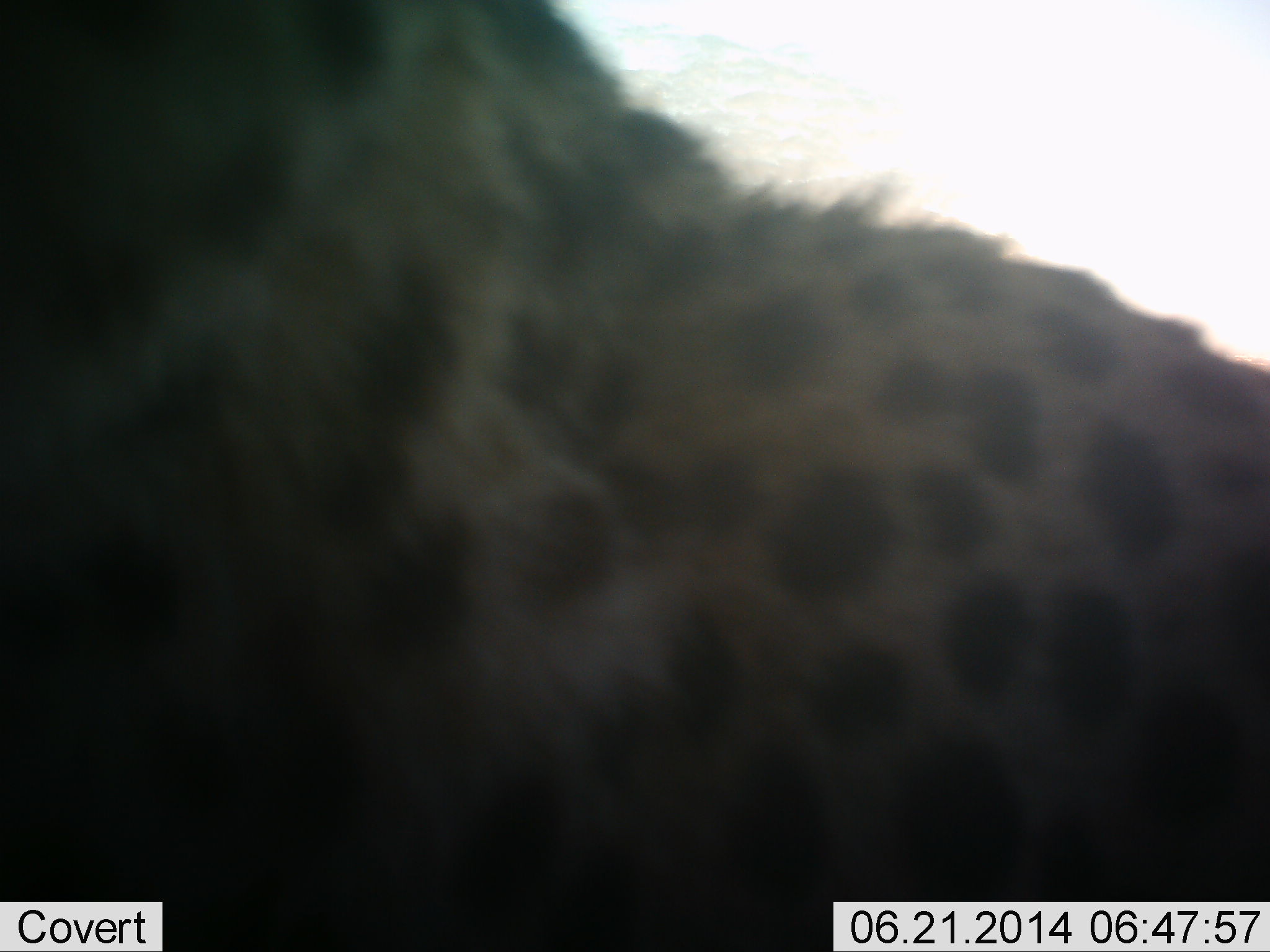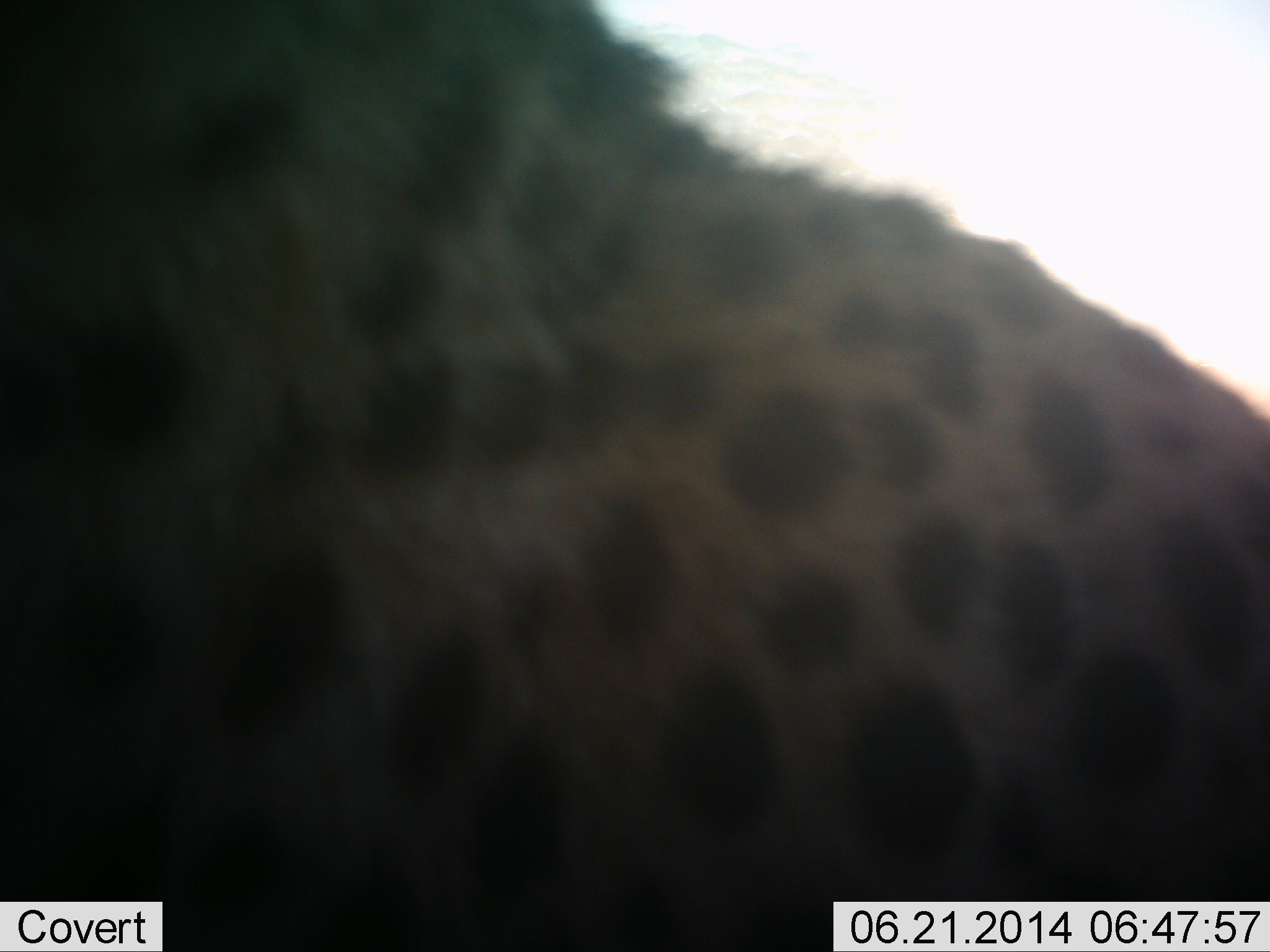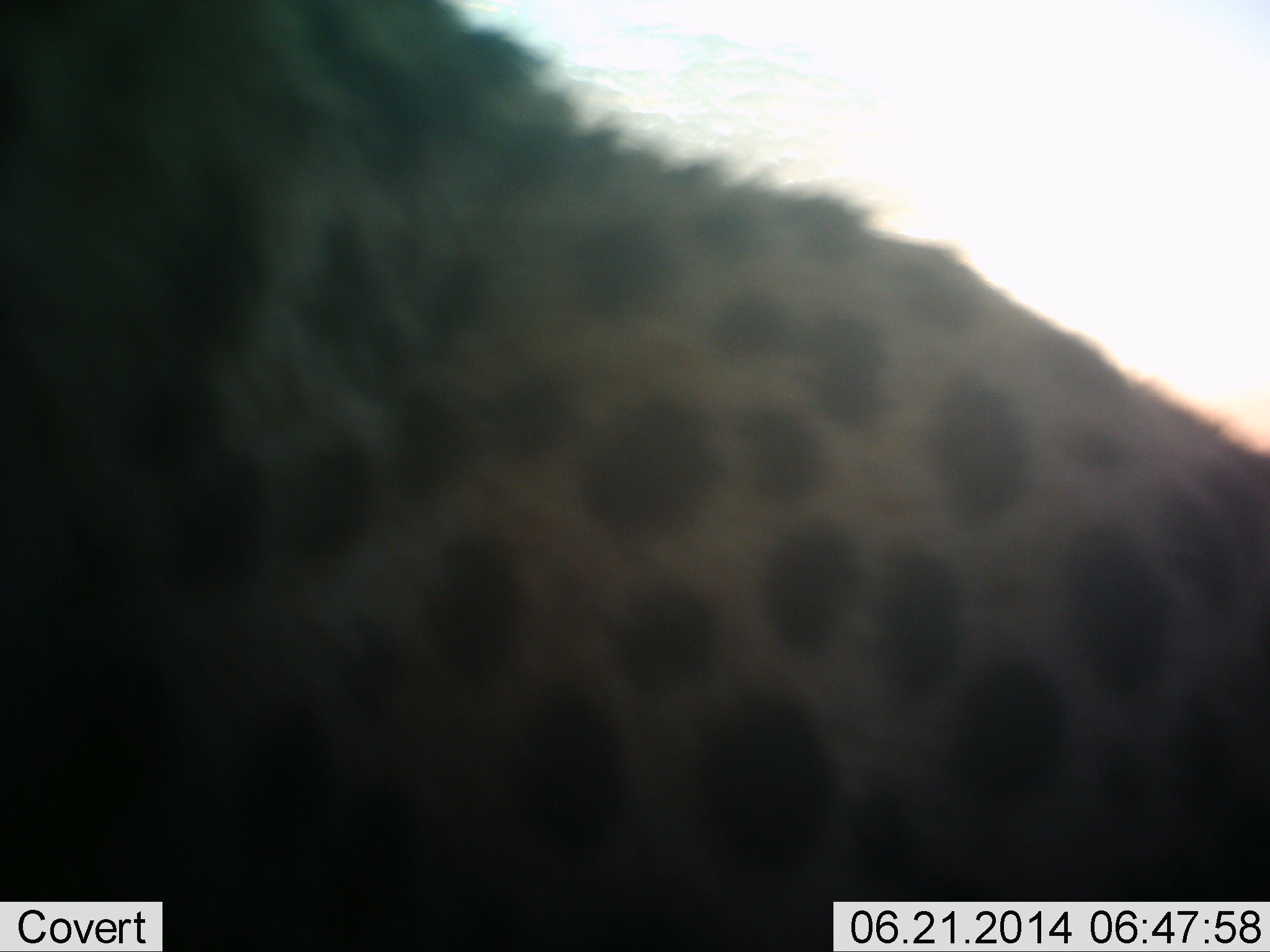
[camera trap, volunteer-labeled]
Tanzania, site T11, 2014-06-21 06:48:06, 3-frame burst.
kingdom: Animalia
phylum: Chordata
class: Mammalia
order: Carnivora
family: Felidae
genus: Acinonyx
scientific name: Acinonyx jubatus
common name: cheetah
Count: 1.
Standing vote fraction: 50%.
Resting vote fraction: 20%.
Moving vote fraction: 20%.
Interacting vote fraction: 10%.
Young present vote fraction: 0%.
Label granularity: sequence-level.